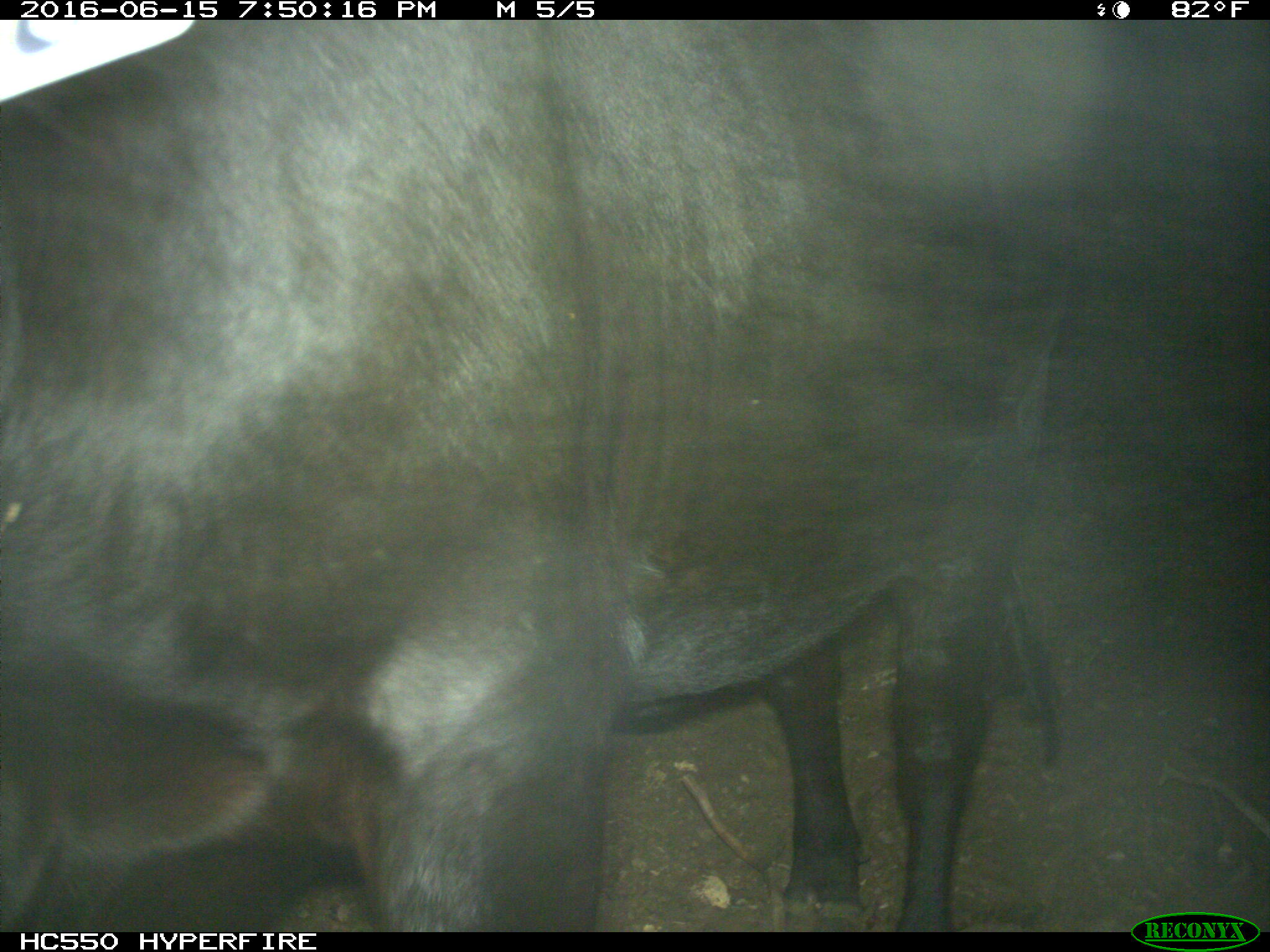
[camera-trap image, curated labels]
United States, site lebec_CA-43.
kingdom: Animalia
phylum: Chordata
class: Mammalia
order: Artiodactyla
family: Bovidae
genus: Bos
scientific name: Bos taurus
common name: domestic cow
Bos taurus (domestic cow).